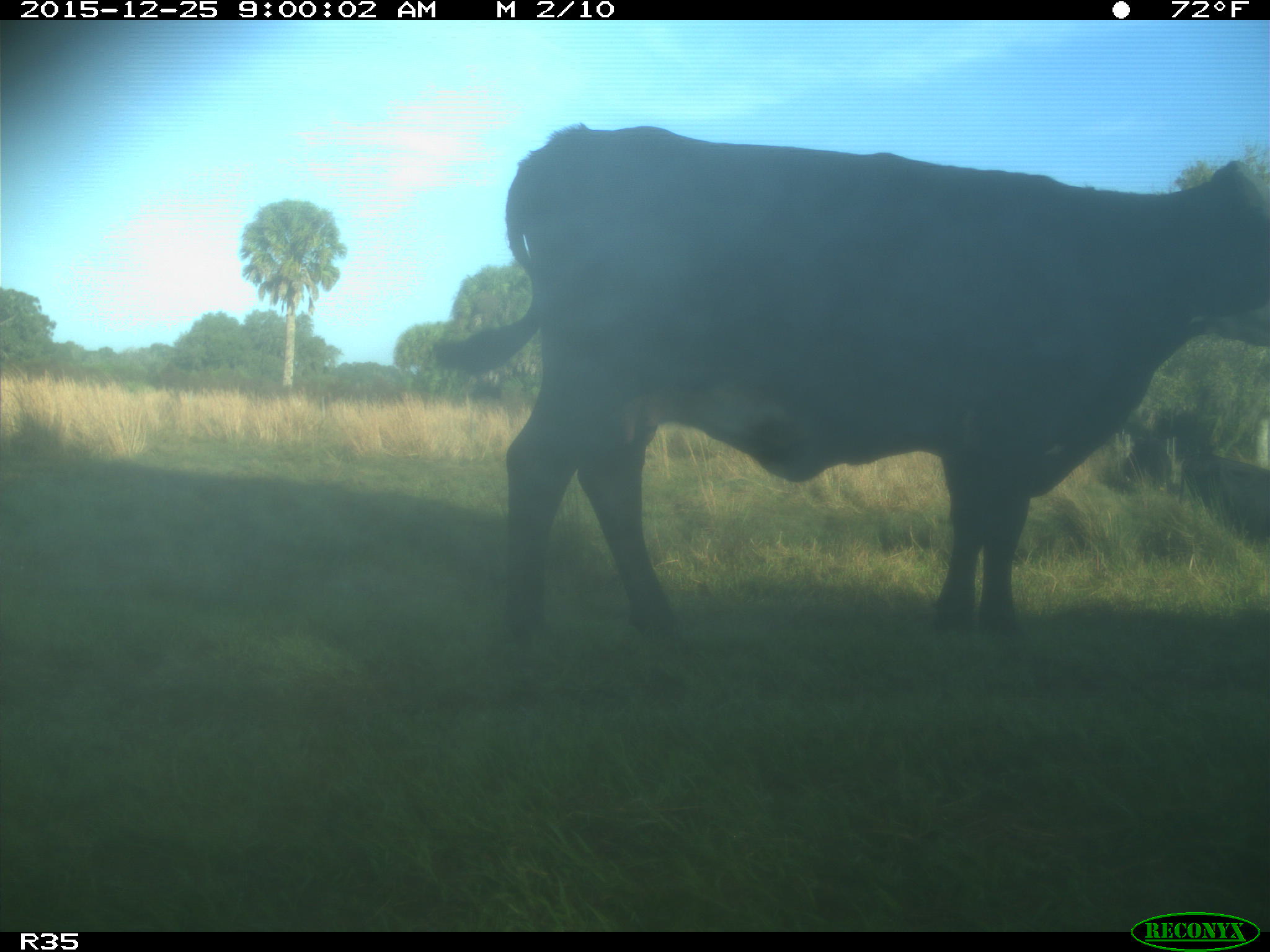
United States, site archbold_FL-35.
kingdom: Animalia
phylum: Chordata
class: Mammalia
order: Artiodactyla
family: Bovidae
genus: Bos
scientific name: Bos taurus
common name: domestic cow